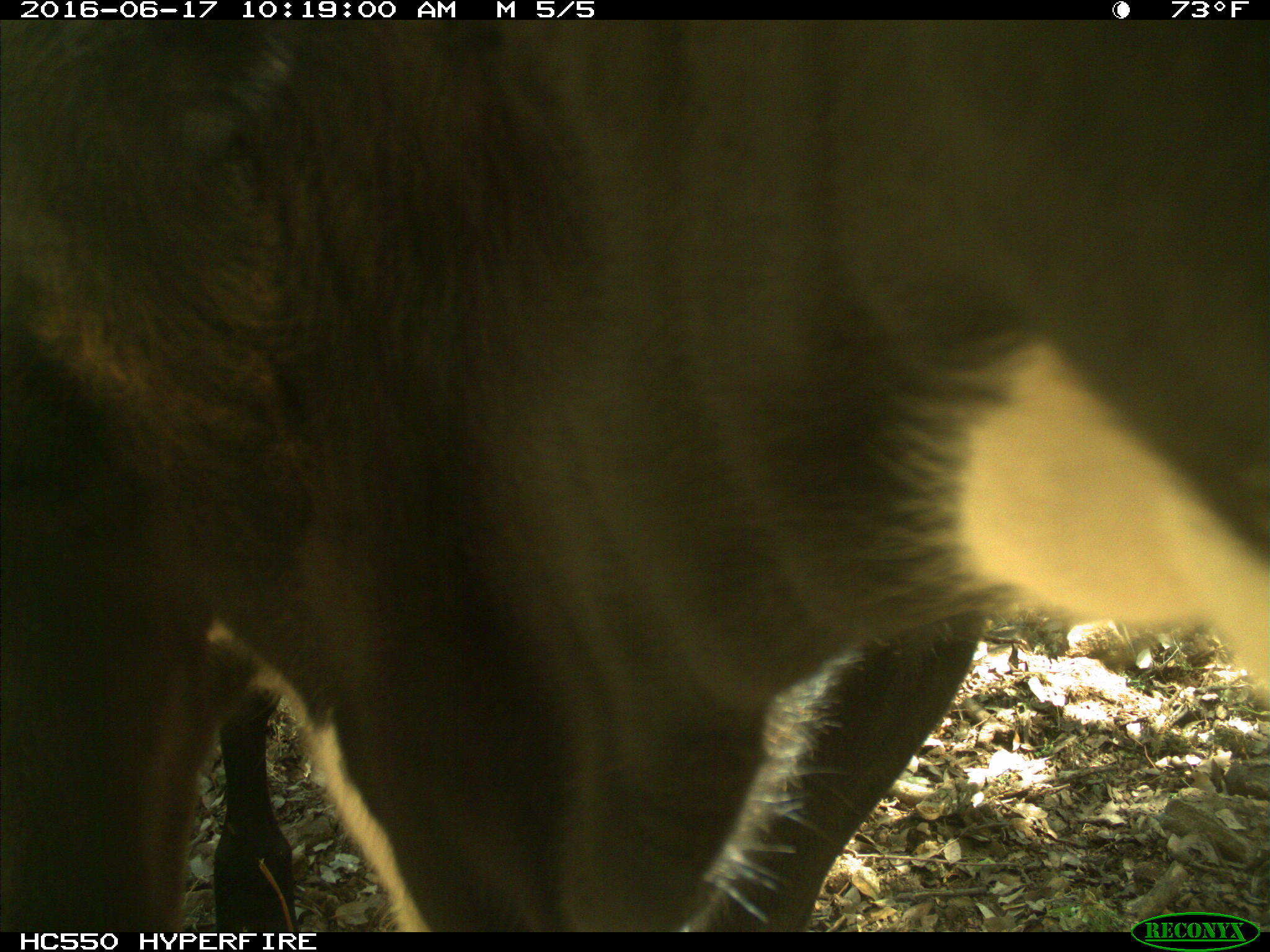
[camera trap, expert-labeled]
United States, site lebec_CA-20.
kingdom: Animalia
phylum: Chordata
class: Mammalia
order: Artiodactyla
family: Bovidae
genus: Bos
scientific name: Bos taurus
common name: domestic cow